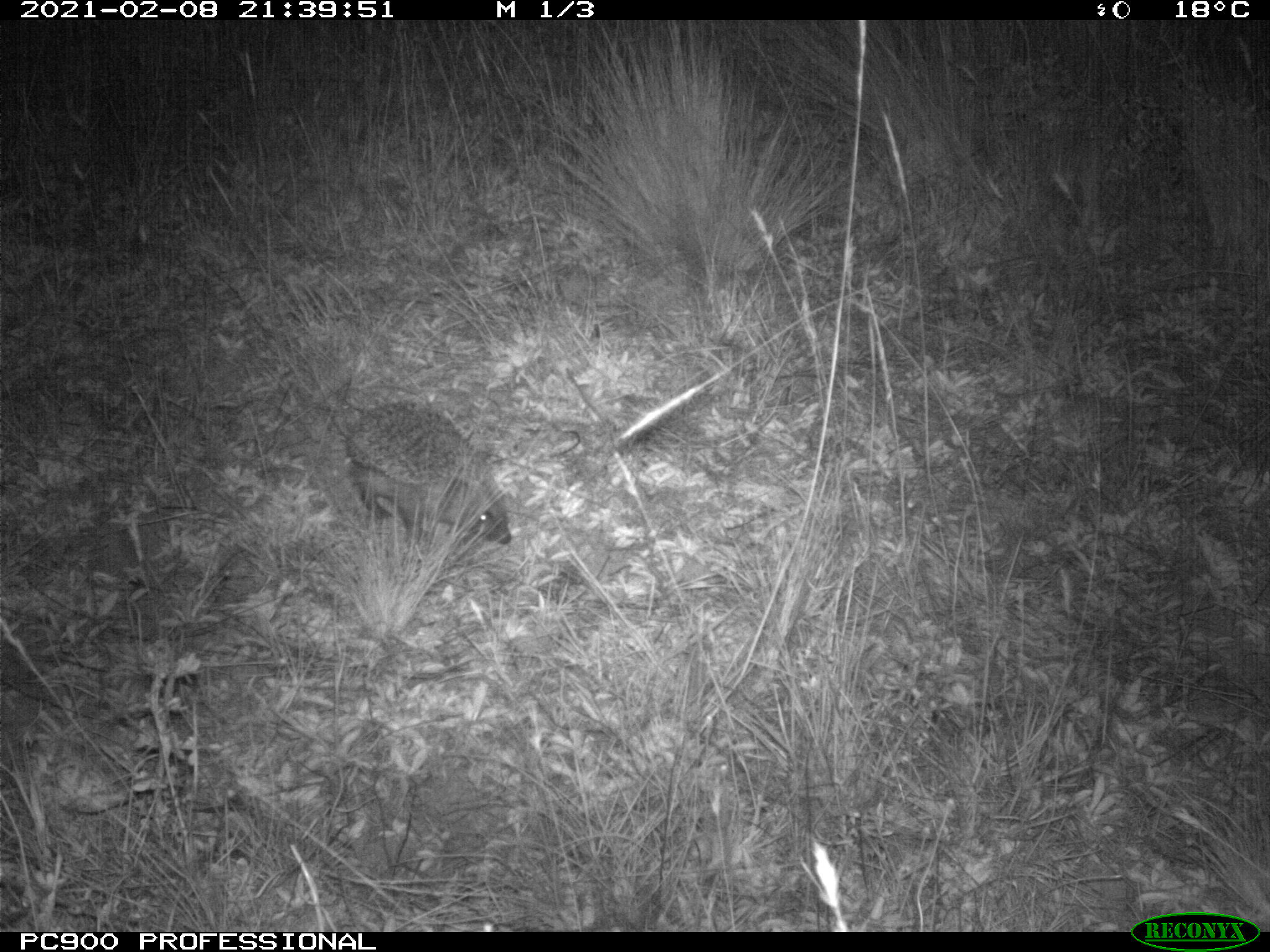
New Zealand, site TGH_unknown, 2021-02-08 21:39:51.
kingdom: Animalia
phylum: Chordata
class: Mammalia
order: Eulipotyphla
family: Erinaceidae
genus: Erinaceus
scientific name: Erinaceus europaeus europaeus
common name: european hedgehog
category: hedgehog